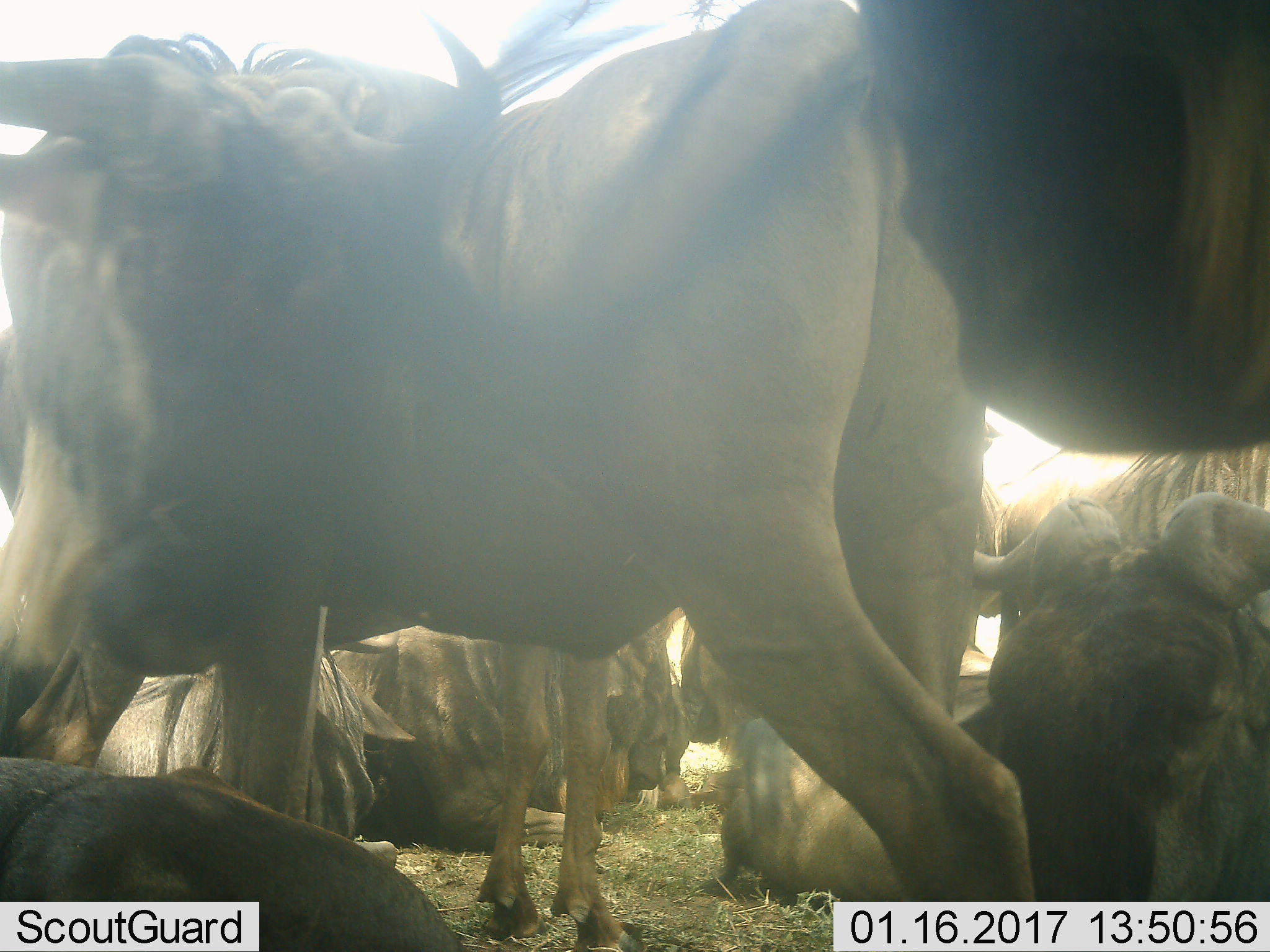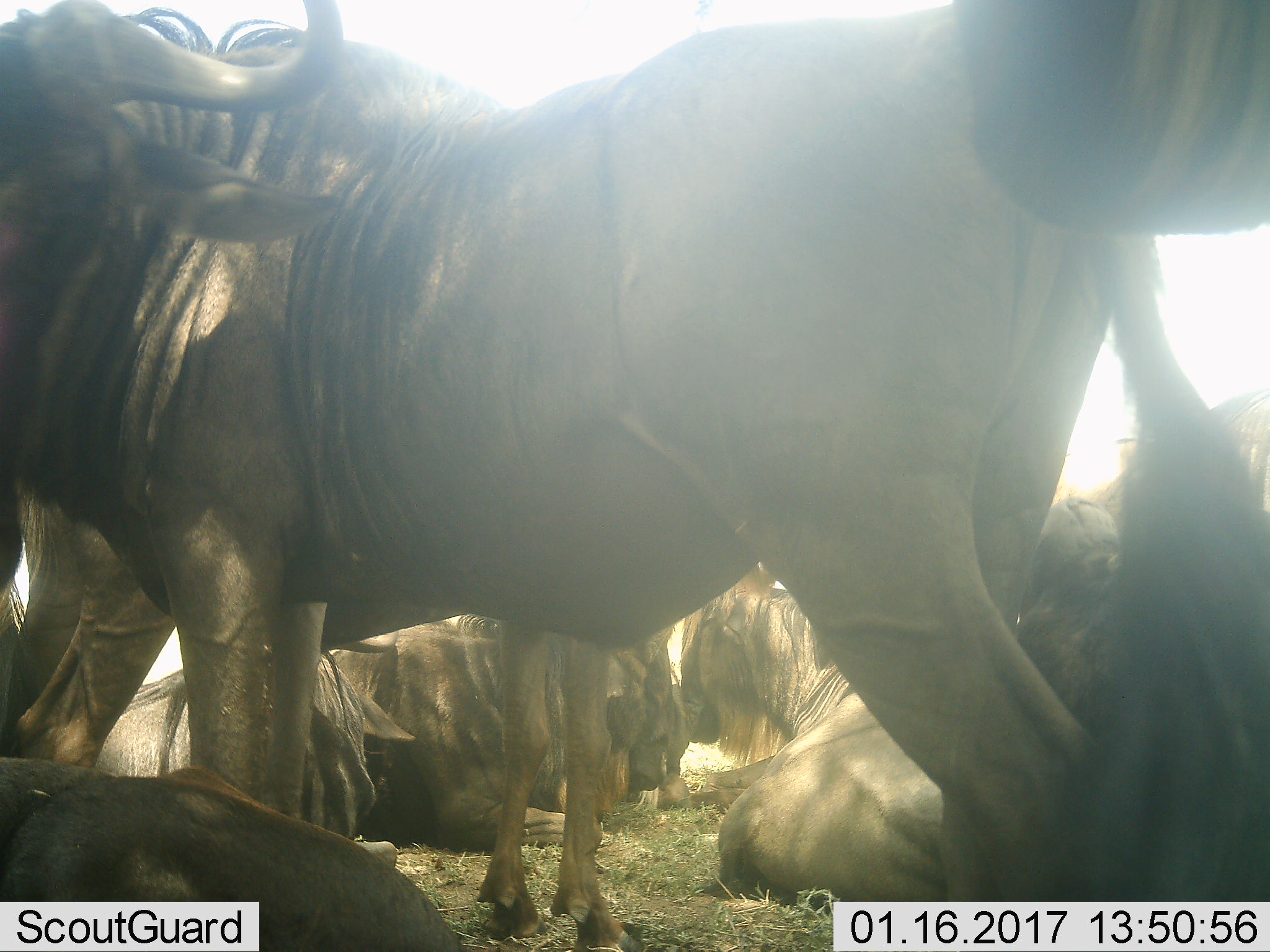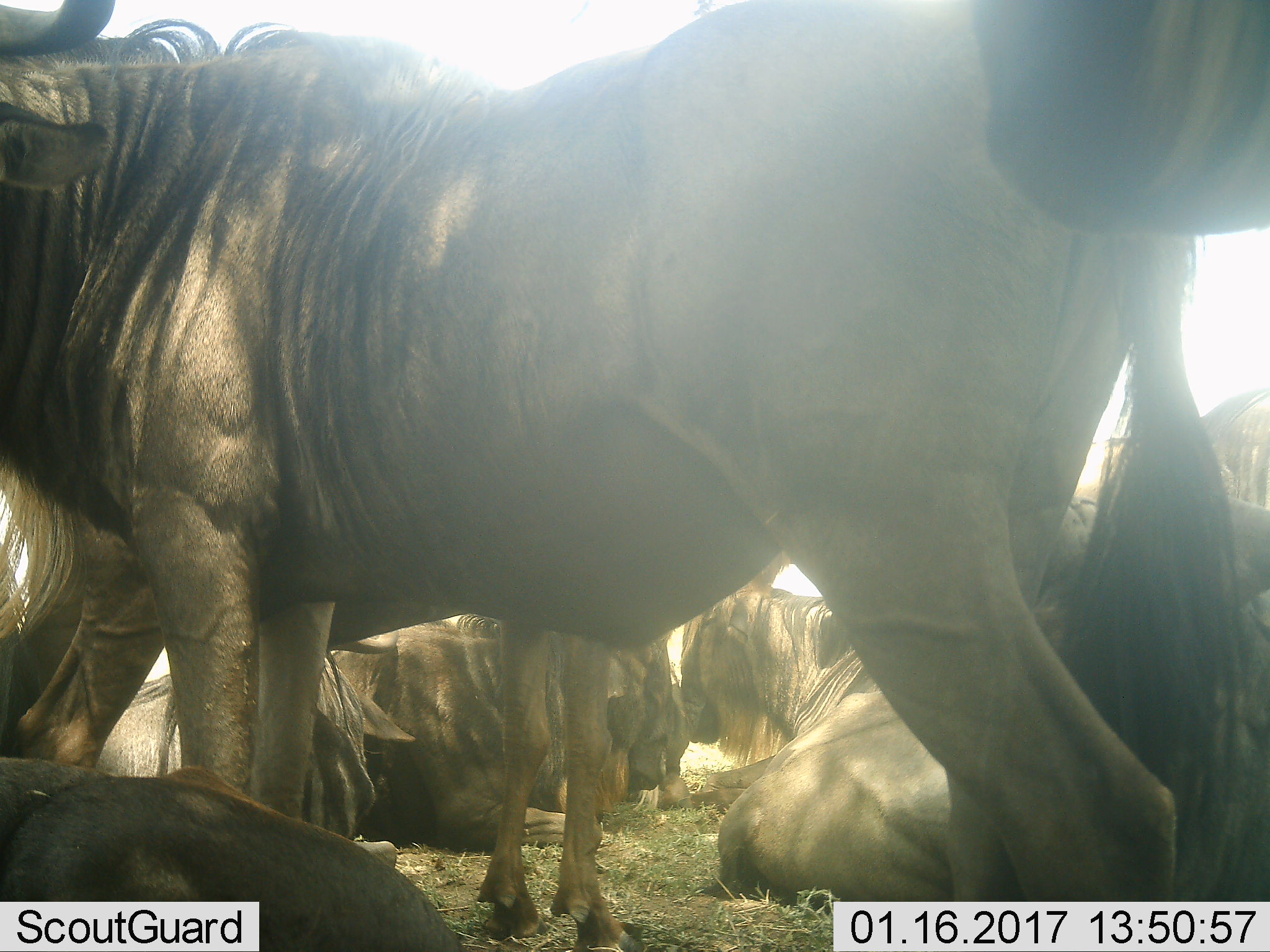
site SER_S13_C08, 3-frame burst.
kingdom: Animalia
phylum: Chordata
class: Mammalia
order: Artiodactyla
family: Bovidae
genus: Connochaetes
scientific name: Connochaetes taurinus taurinus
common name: blue wildebeest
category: wildebeestblue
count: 10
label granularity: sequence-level